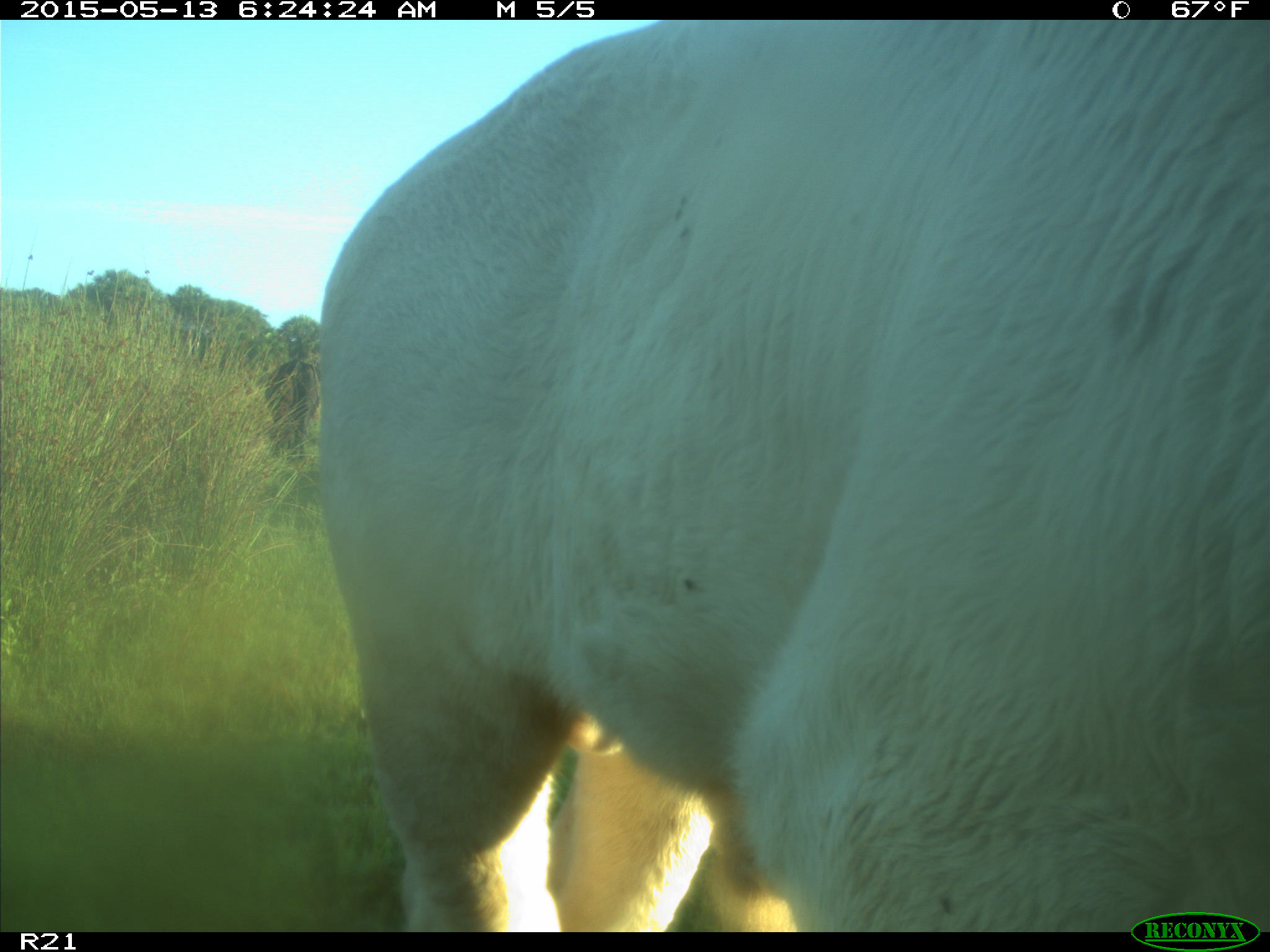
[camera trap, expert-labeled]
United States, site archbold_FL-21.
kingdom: Animalia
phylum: Chordata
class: Mammalia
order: Artiodactyla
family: Bovidae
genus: Bos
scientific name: Bos taurus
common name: domestic cow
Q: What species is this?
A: Bos taurus (domestic cow).